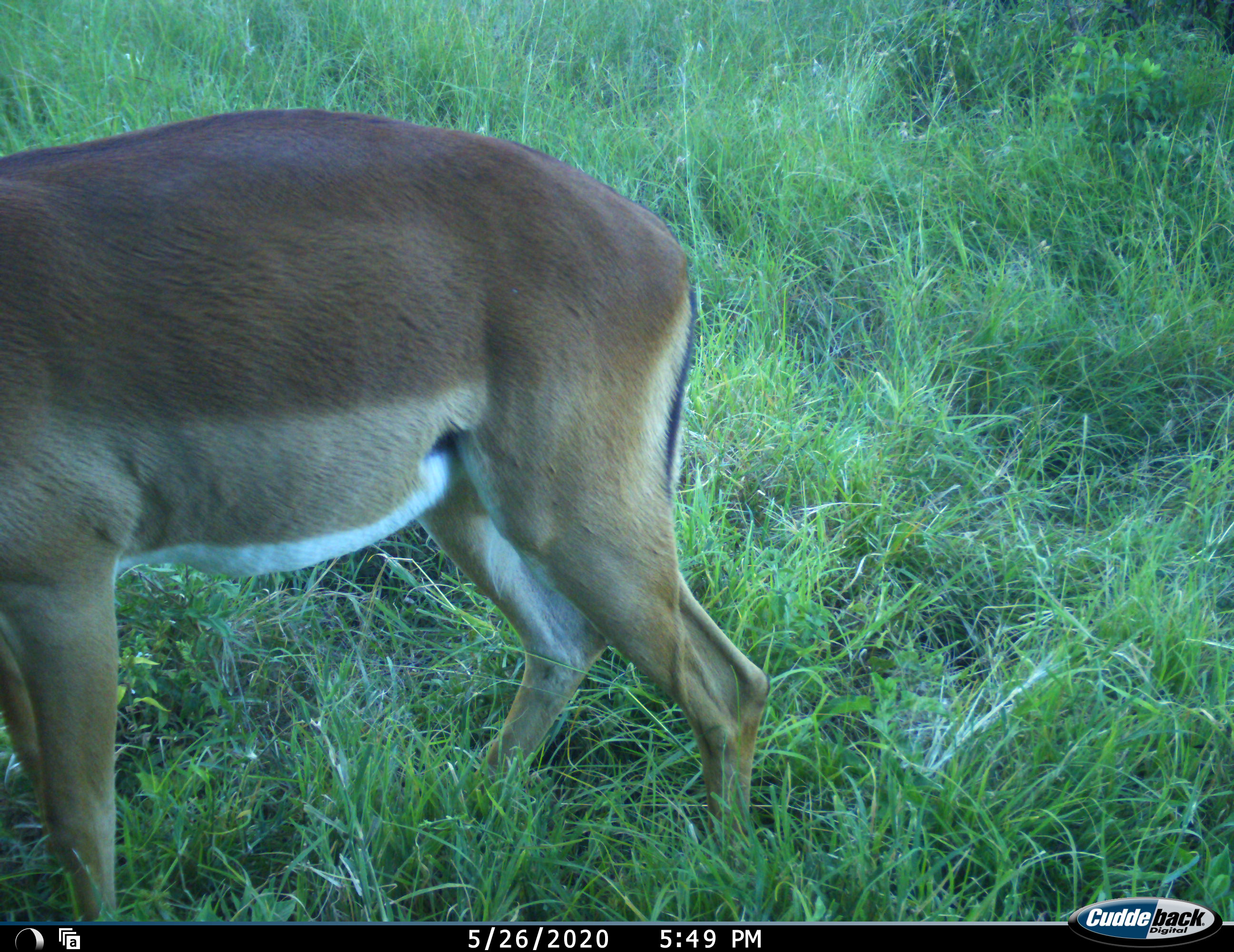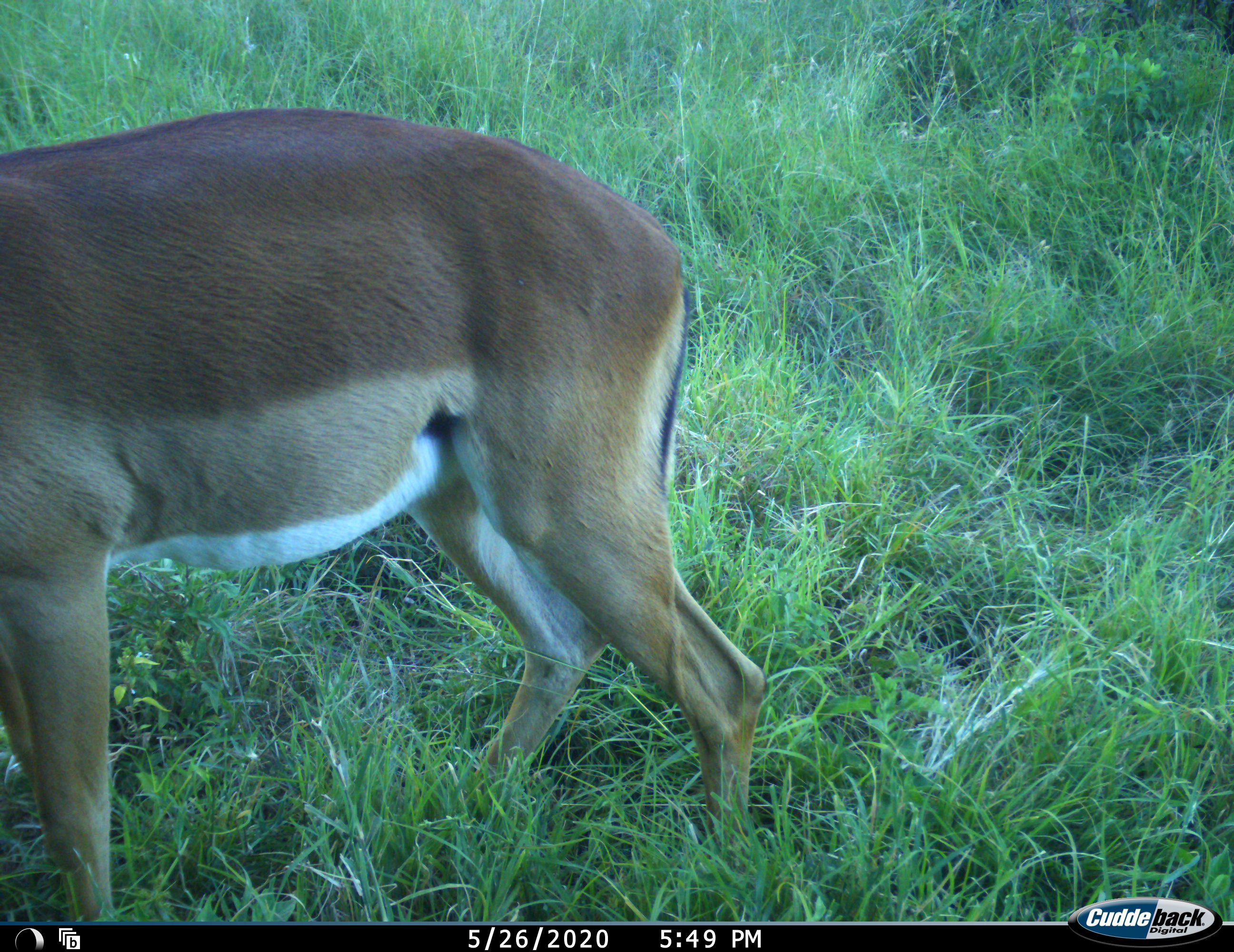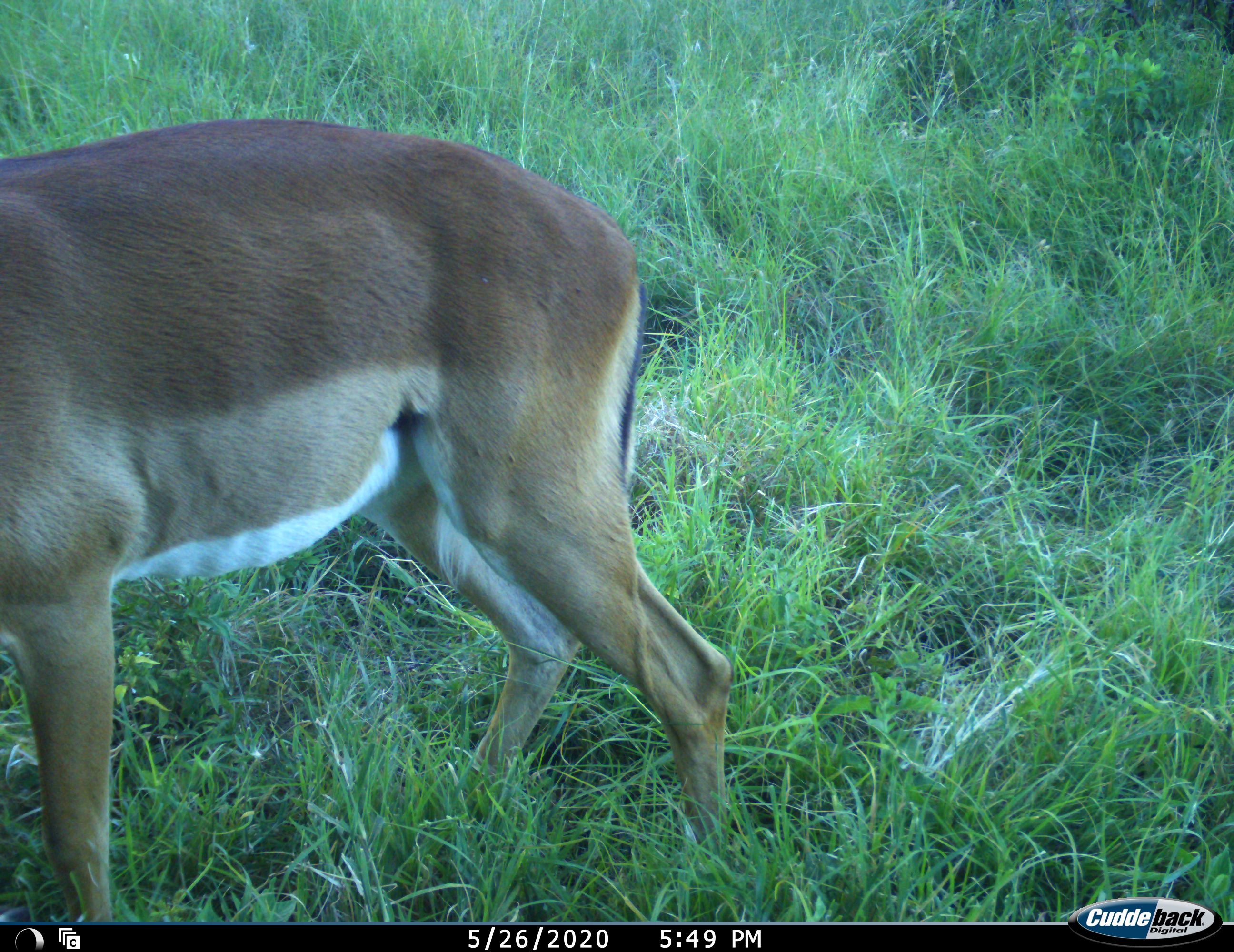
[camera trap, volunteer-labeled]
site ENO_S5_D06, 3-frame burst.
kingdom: Animalia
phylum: Chordata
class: Mammalia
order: Artiodactyla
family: Bovidae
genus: Aepyceros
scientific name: Aepyceros melampus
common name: impala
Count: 1.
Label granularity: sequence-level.